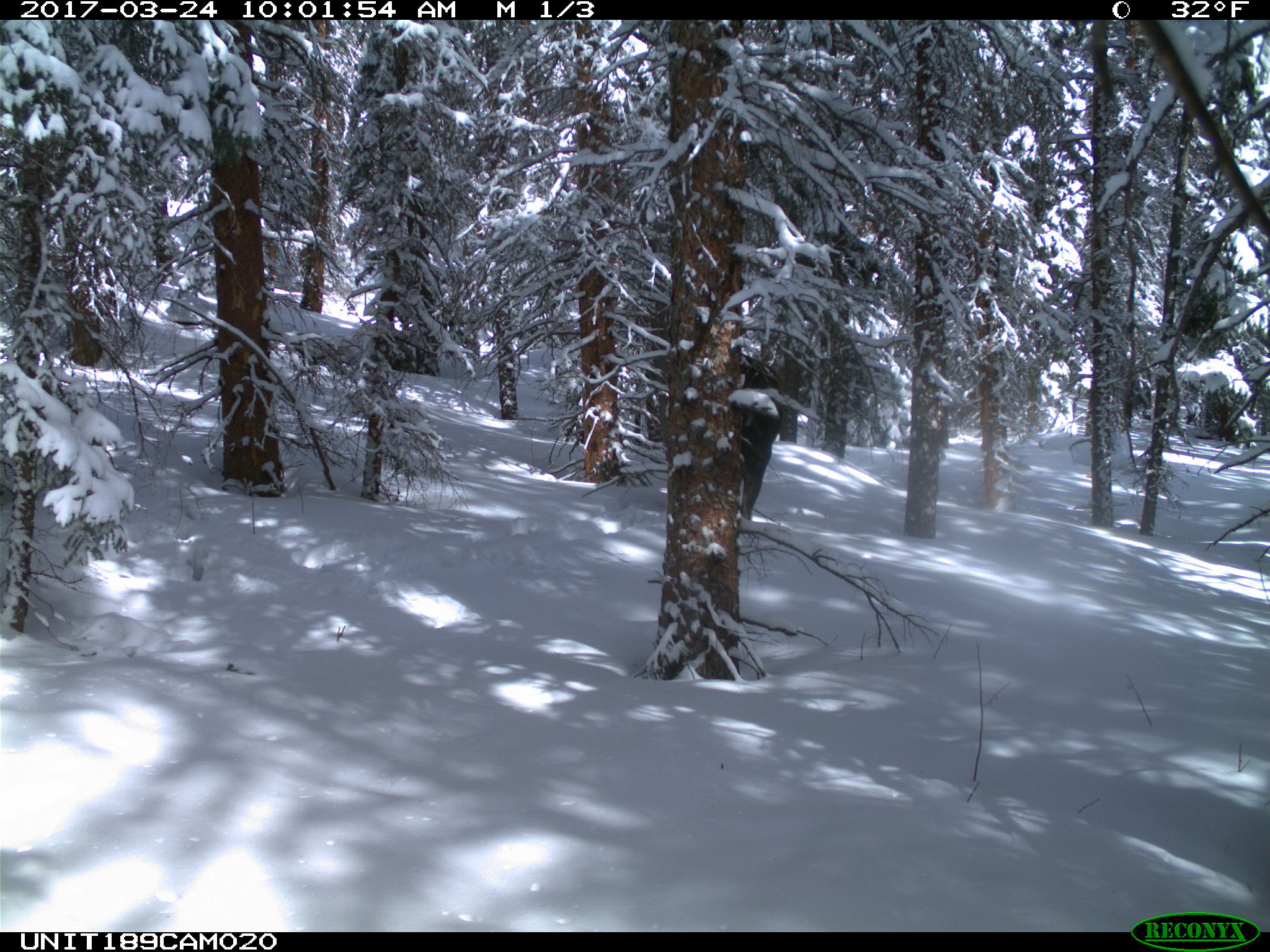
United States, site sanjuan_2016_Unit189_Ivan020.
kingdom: Animalia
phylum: Chordata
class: Mammalia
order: Artiodactyla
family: Cervidae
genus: Alces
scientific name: Alces alces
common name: moose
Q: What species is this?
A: Alces alces (moose).